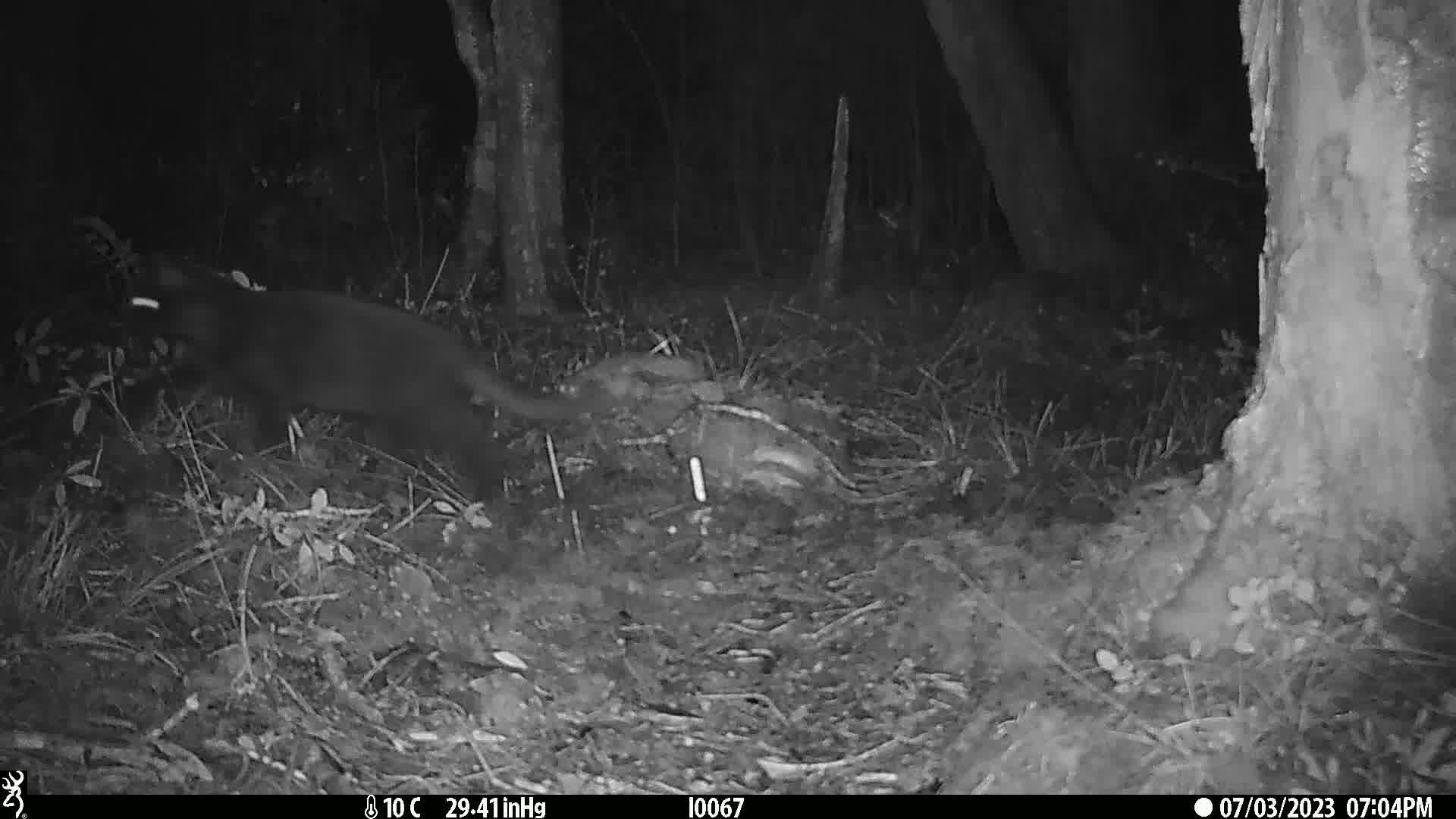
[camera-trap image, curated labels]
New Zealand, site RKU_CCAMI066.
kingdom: Animalia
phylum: Chordata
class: Mammalia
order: Carnivora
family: Felidae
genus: Felis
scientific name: Felis catus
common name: domestic cat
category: cat